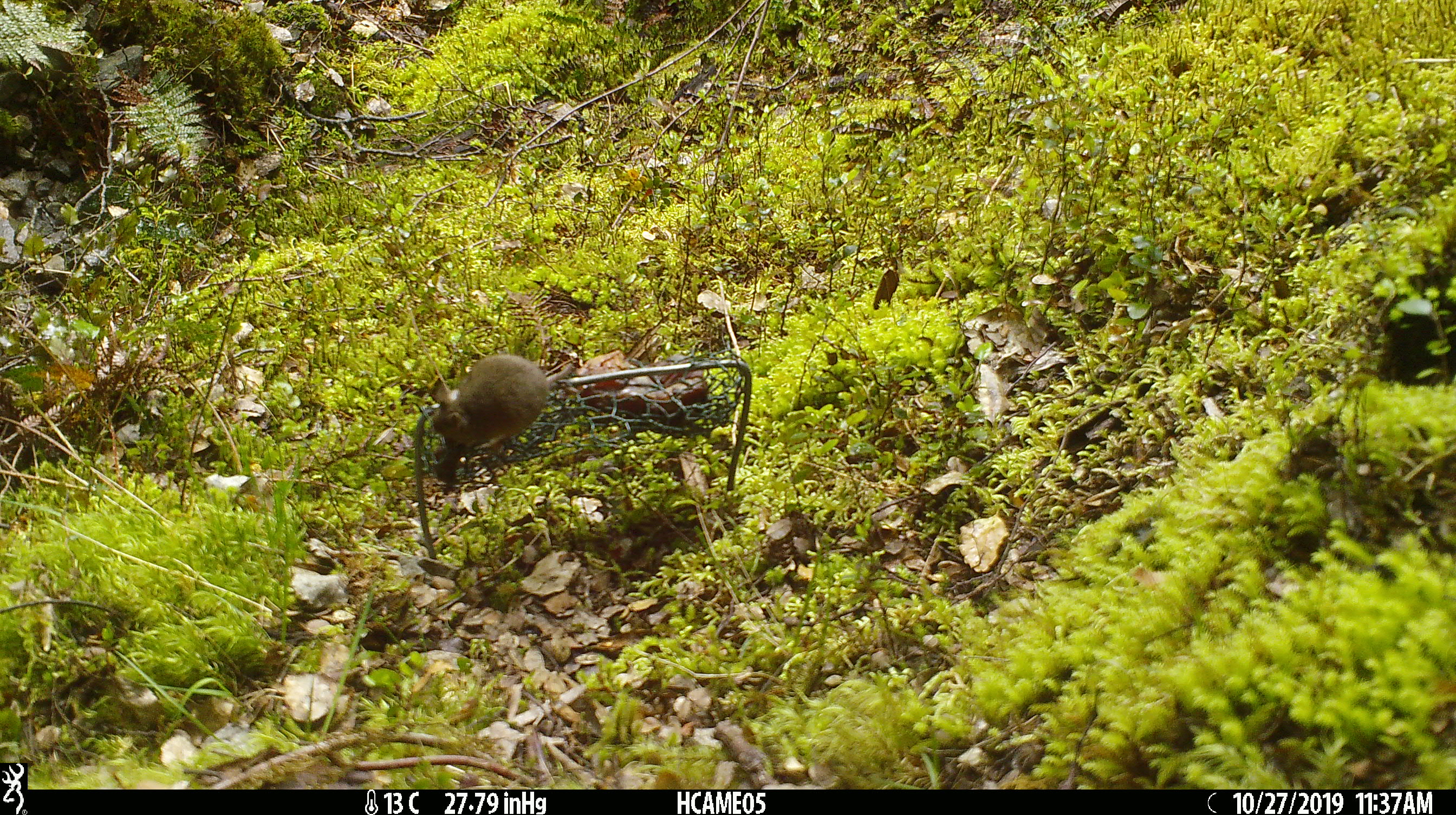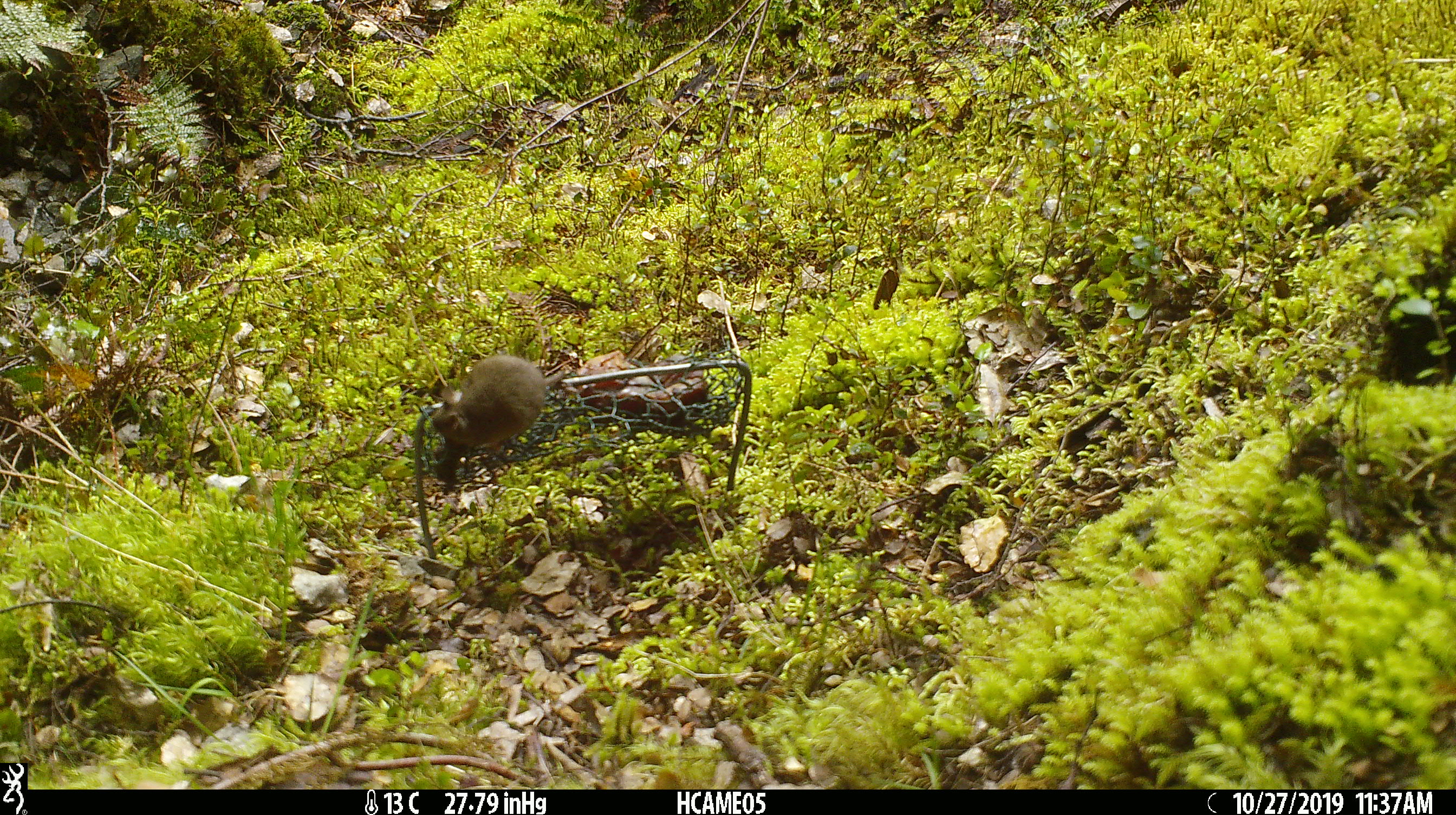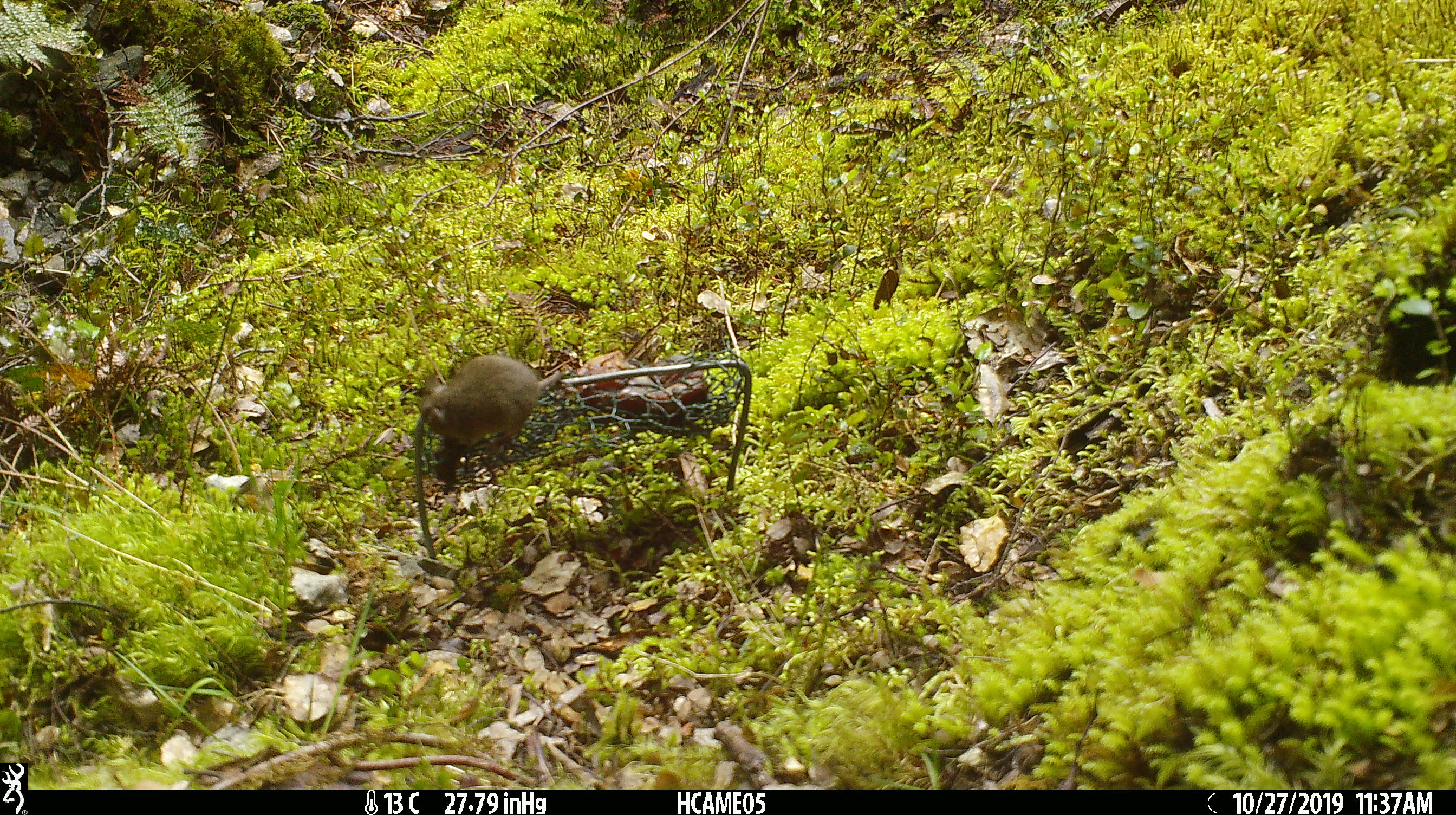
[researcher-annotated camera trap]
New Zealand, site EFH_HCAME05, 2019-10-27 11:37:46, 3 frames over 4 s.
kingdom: Animalia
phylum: Chordata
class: Mammalia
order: Rodentia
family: Muridae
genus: Mus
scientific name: Mus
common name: mouse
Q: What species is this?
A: Mouse (Mus).